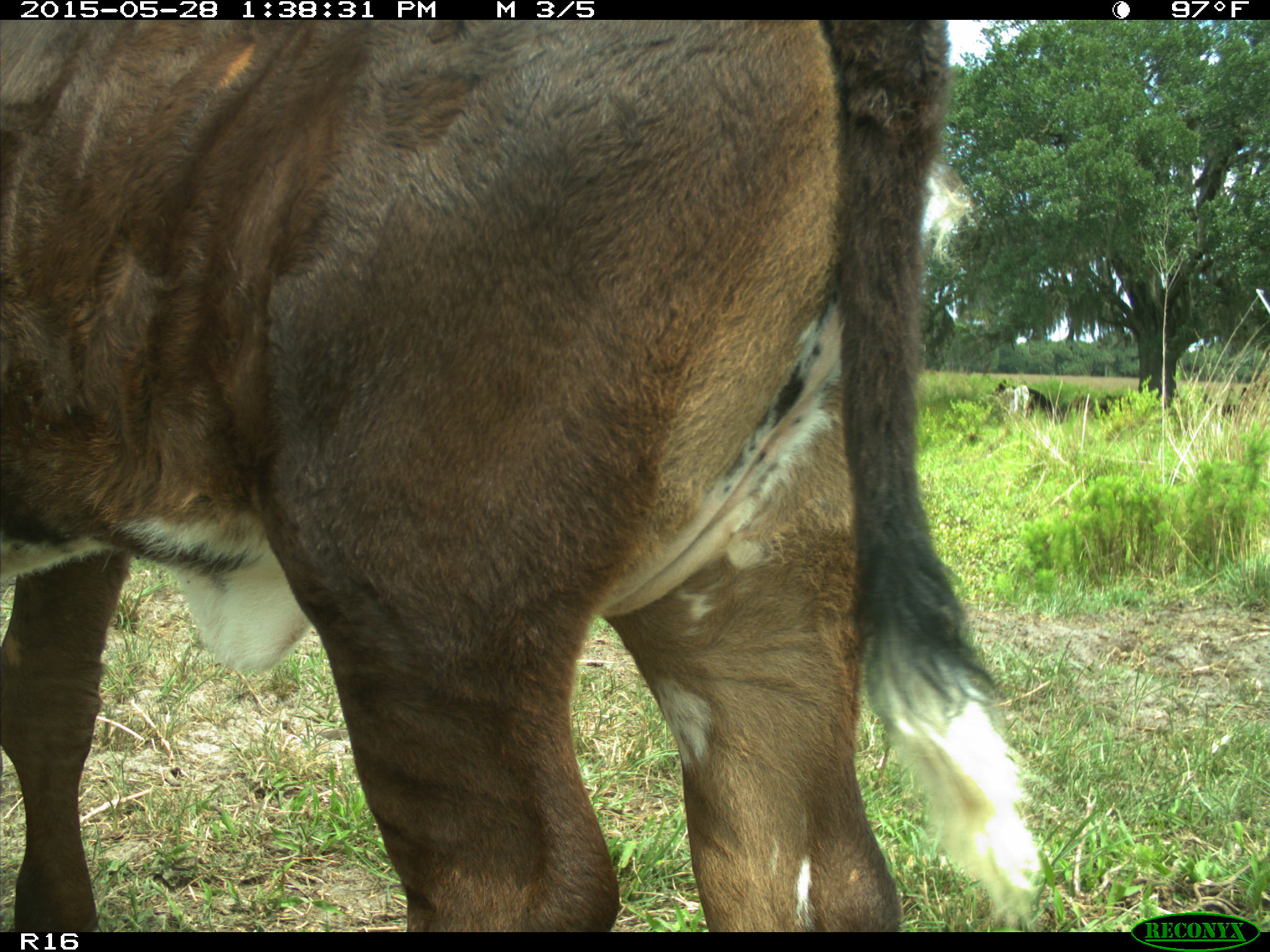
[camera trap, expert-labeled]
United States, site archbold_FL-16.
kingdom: Animalia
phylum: Chordata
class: Mammalia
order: Artiodactyla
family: Bovidae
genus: Bos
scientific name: Bos taurus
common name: domestic cow